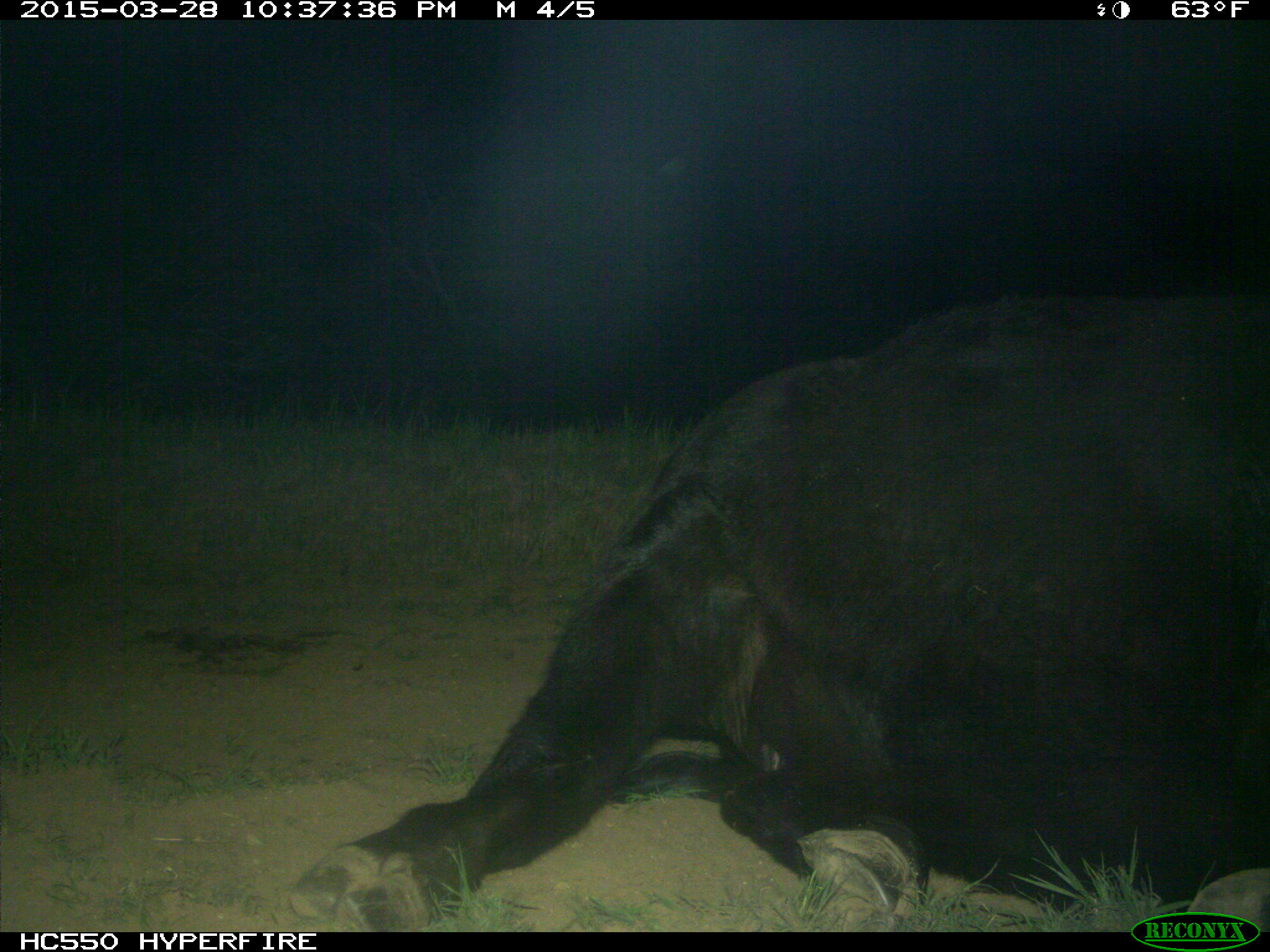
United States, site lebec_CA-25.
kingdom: Animalia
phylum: Chordata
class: Mammalia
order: Artiodactyla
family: Bovidae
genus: Bos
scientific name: Bos taurus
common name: domestic cow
Bos taurus (domestic cow).